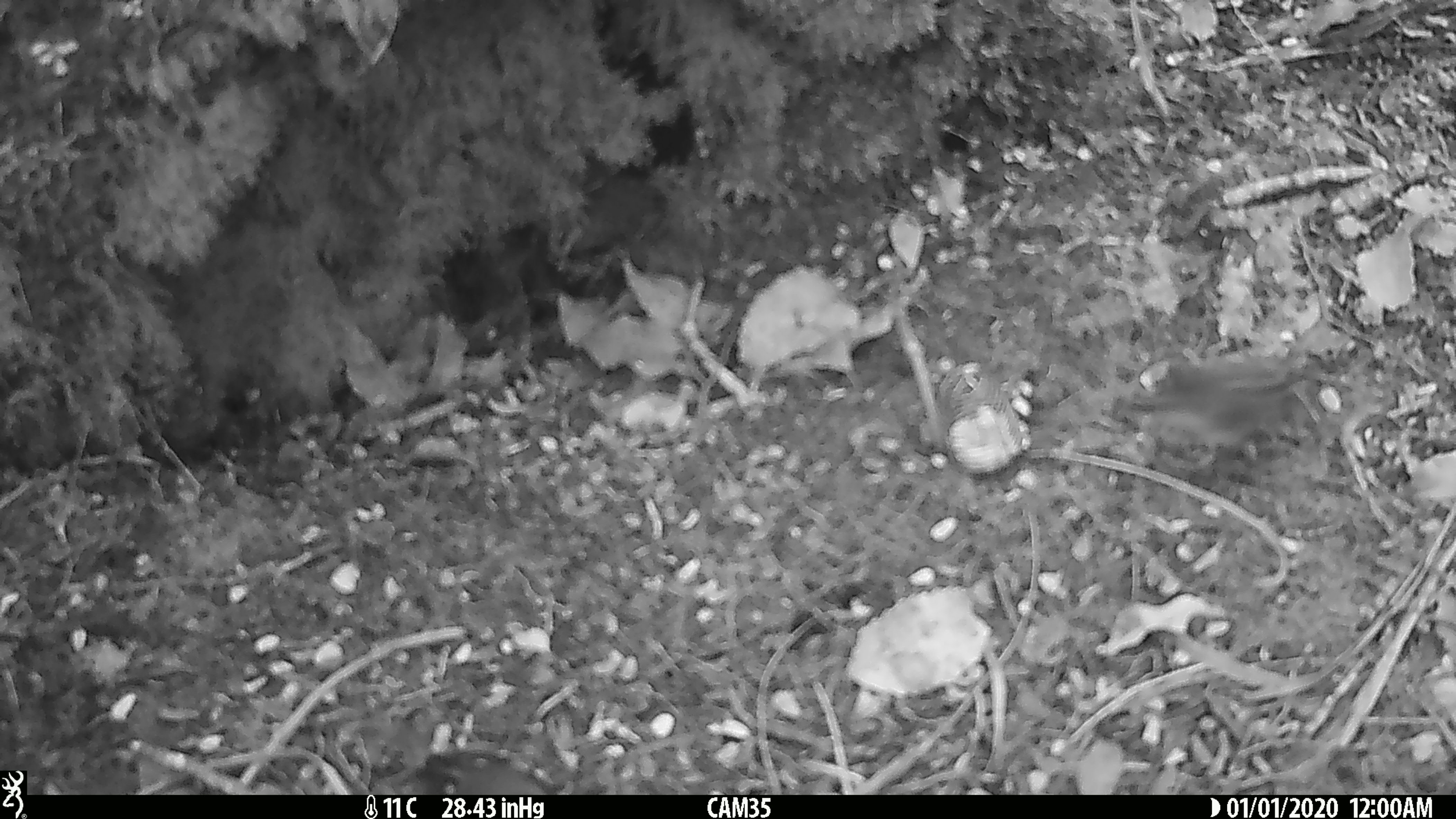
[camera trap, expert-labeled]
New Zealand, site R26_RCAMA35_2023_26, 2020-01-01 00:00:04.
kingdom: Animalia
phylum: Chordata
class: Aves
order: Passeriformes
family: Acanthisittidae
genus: Acanthisitta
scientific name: Acanthisitta chloris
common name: rifleman